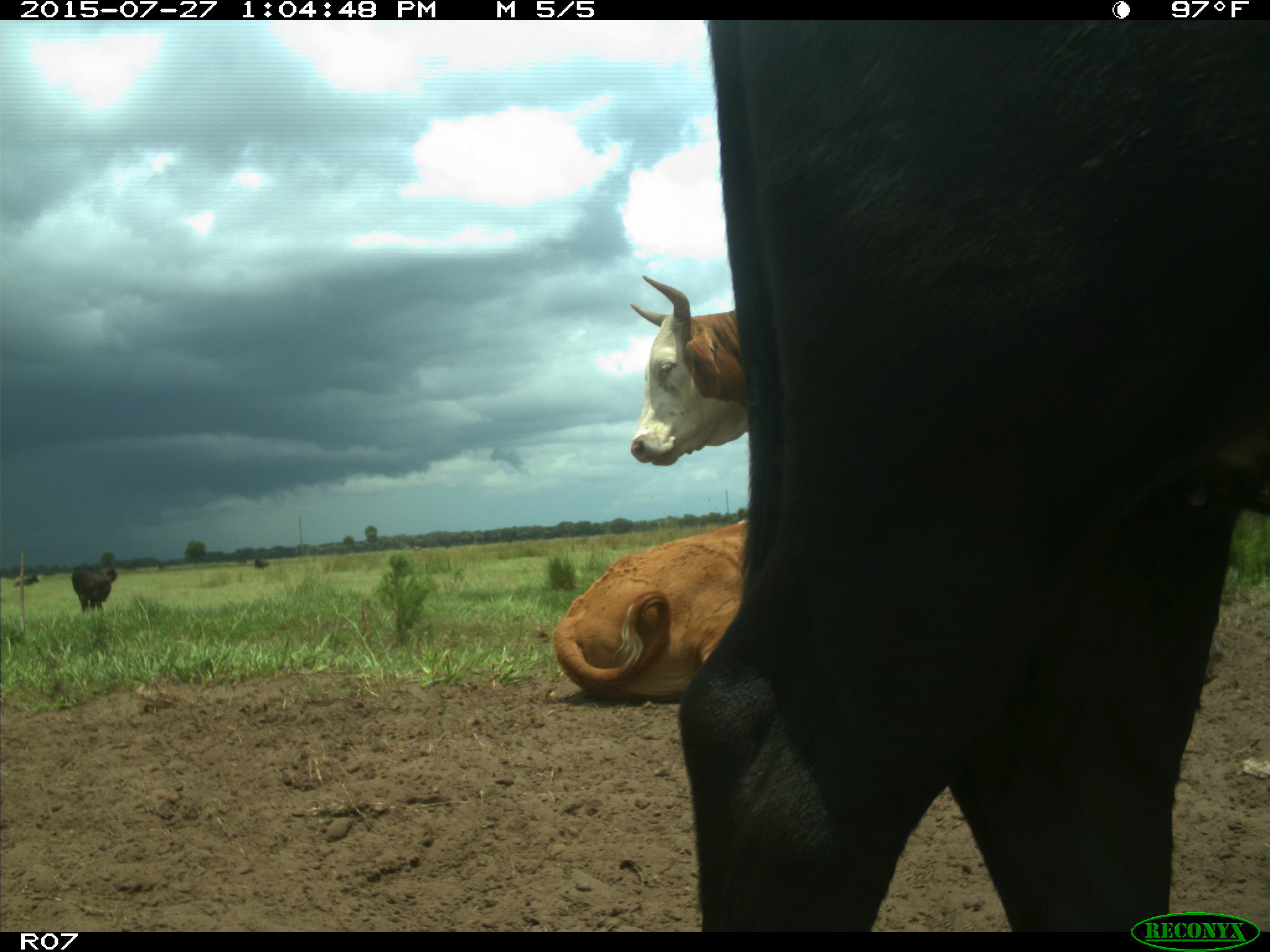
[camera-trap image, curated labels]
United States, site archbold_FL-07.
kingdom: Animalia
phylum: Chordata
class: Mammalia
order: Artiodactyla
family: Bovidae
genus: Bos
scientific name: Bos taurus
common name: domestic cow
Bos taurus (domestic cow).